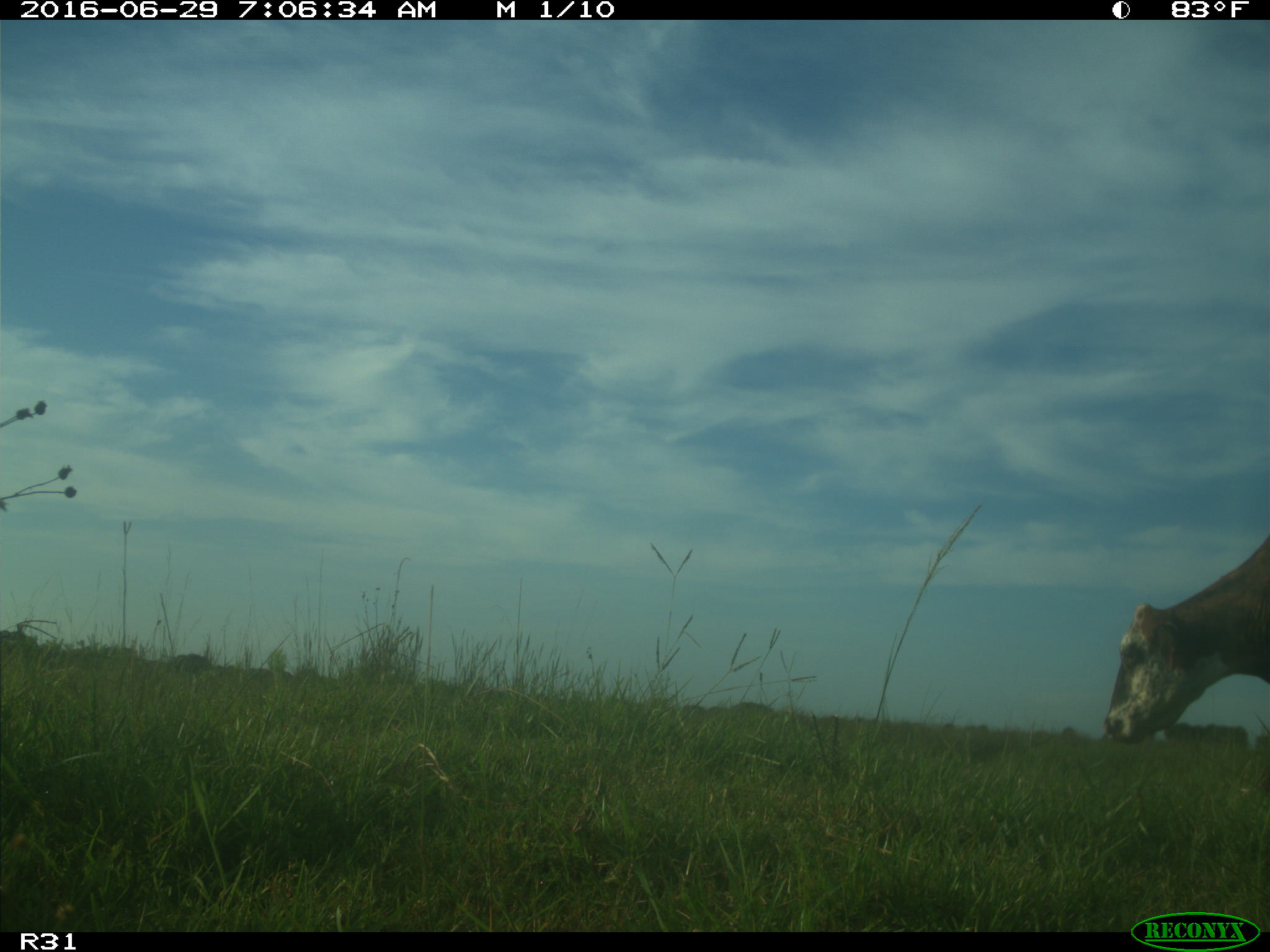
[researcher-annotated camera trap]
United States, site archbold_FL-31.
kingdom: Animalia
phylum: Chordata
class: Mammalia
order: Artiodactyla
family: Bovidae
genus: Bos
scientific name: Bos taurus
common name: domestic cow